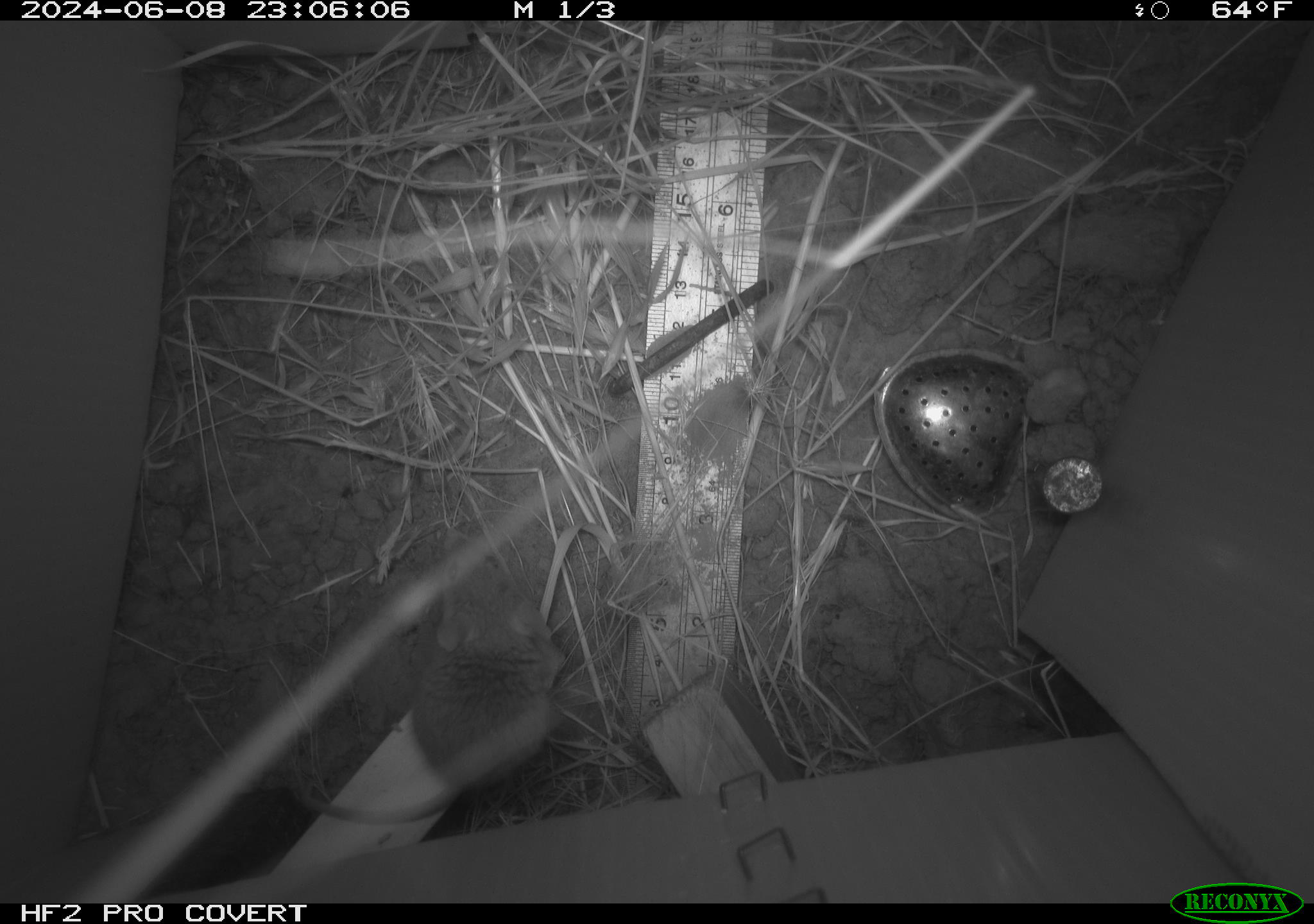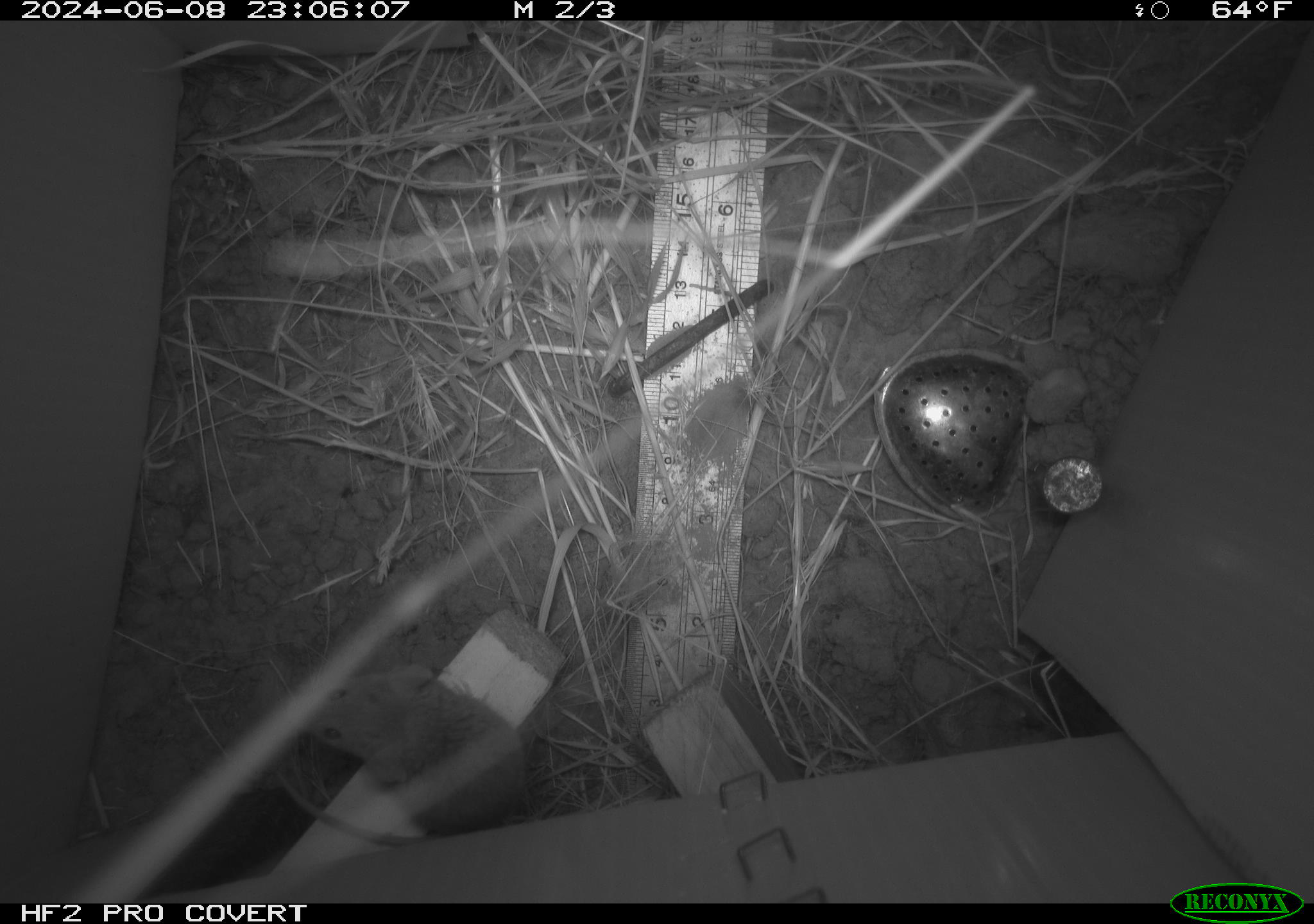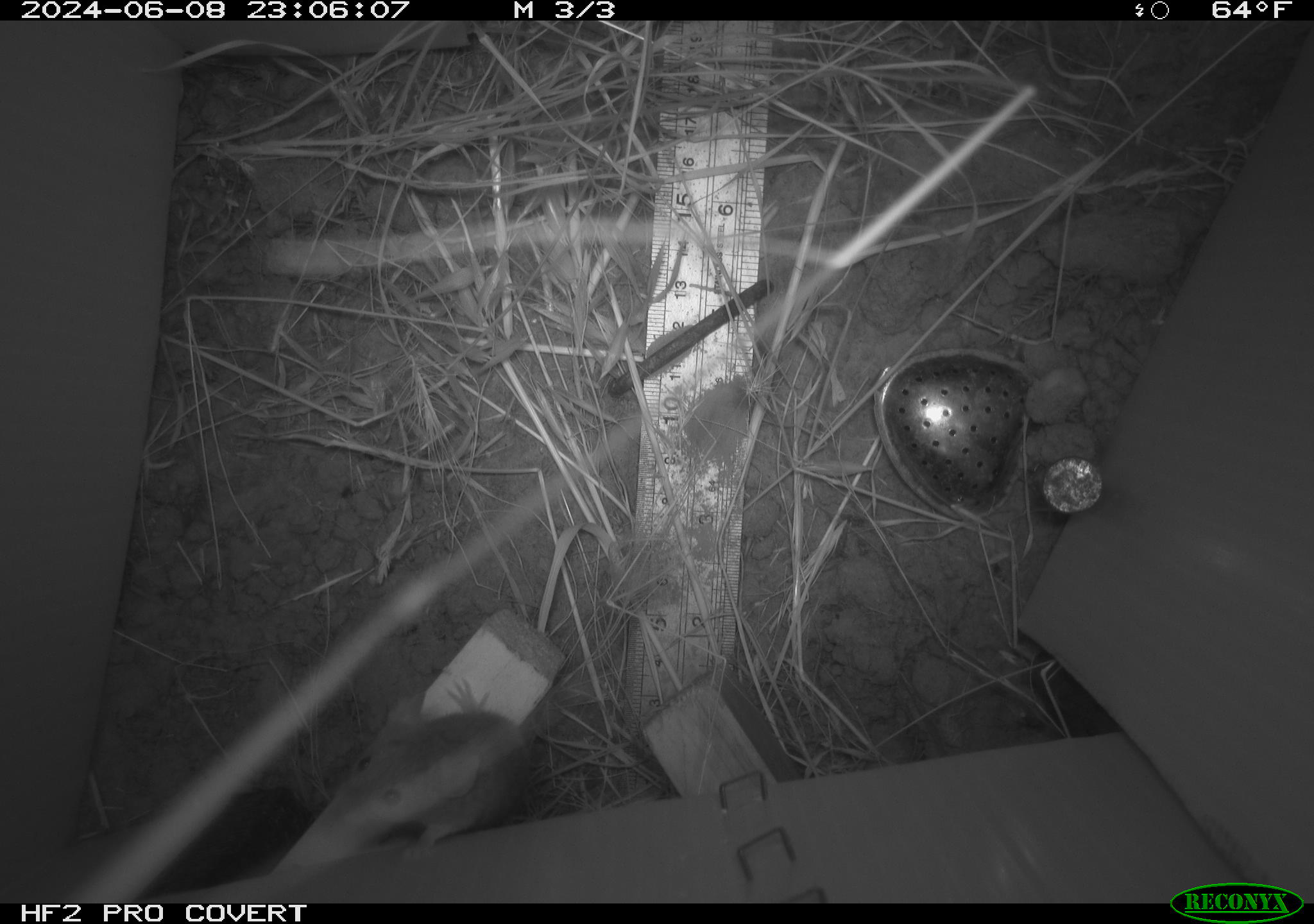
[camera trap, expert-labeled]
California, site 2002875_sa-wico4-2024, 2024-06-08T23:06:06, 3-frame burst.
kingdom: Animalia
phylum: Chordata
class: Mammalia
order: Rodentia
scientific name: Rodentia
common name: mouse species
Mouse species (Rodentia).